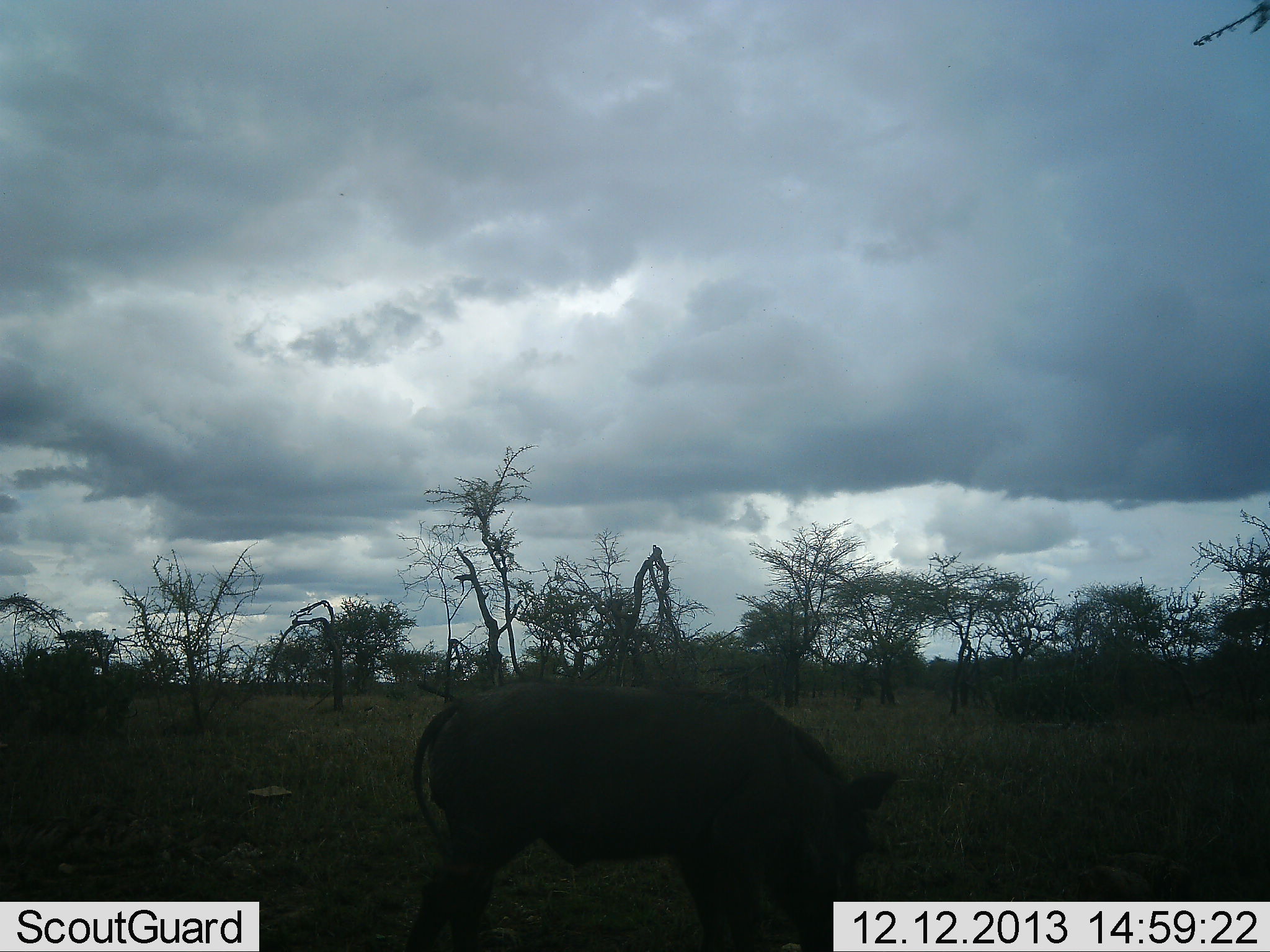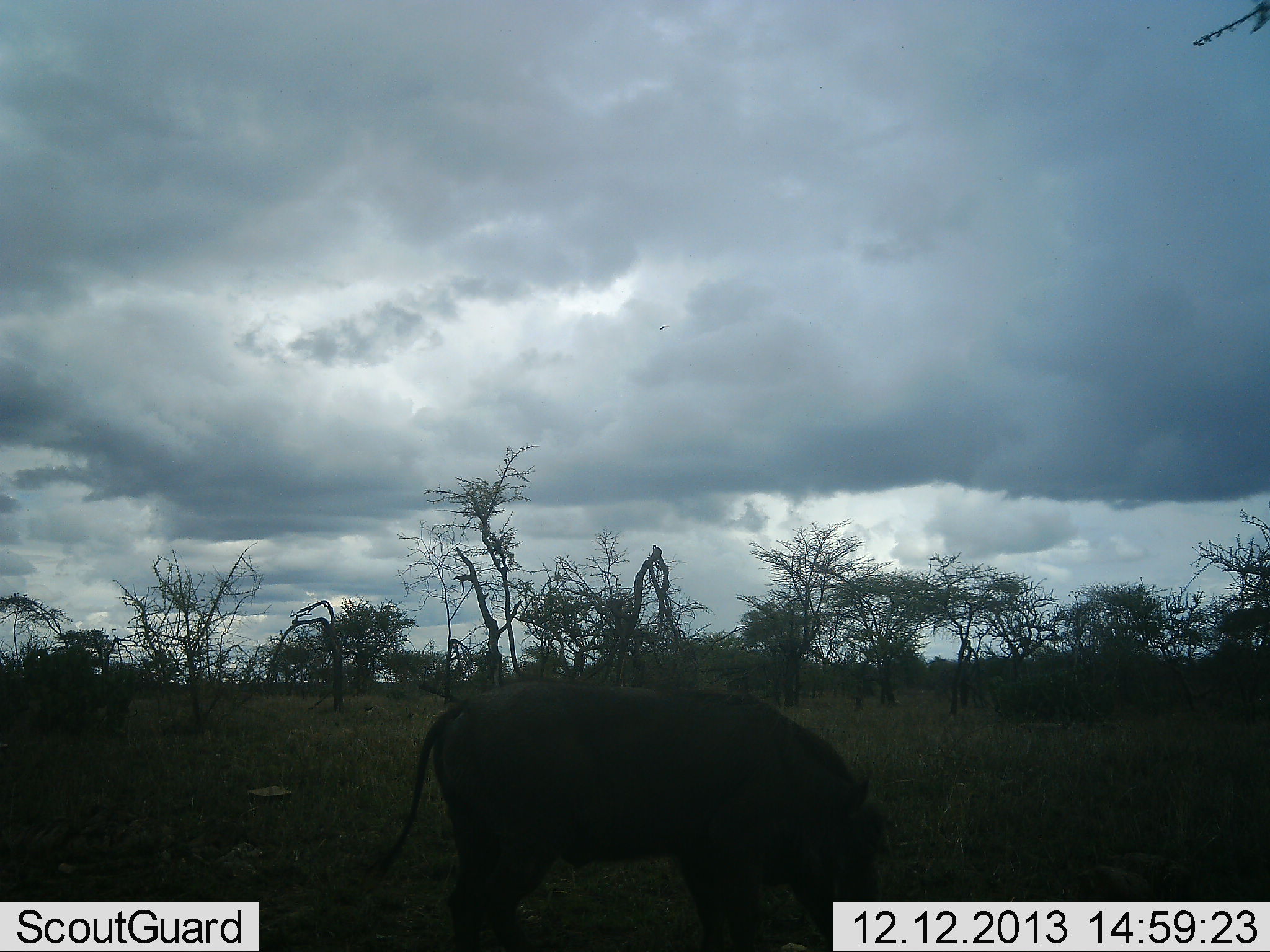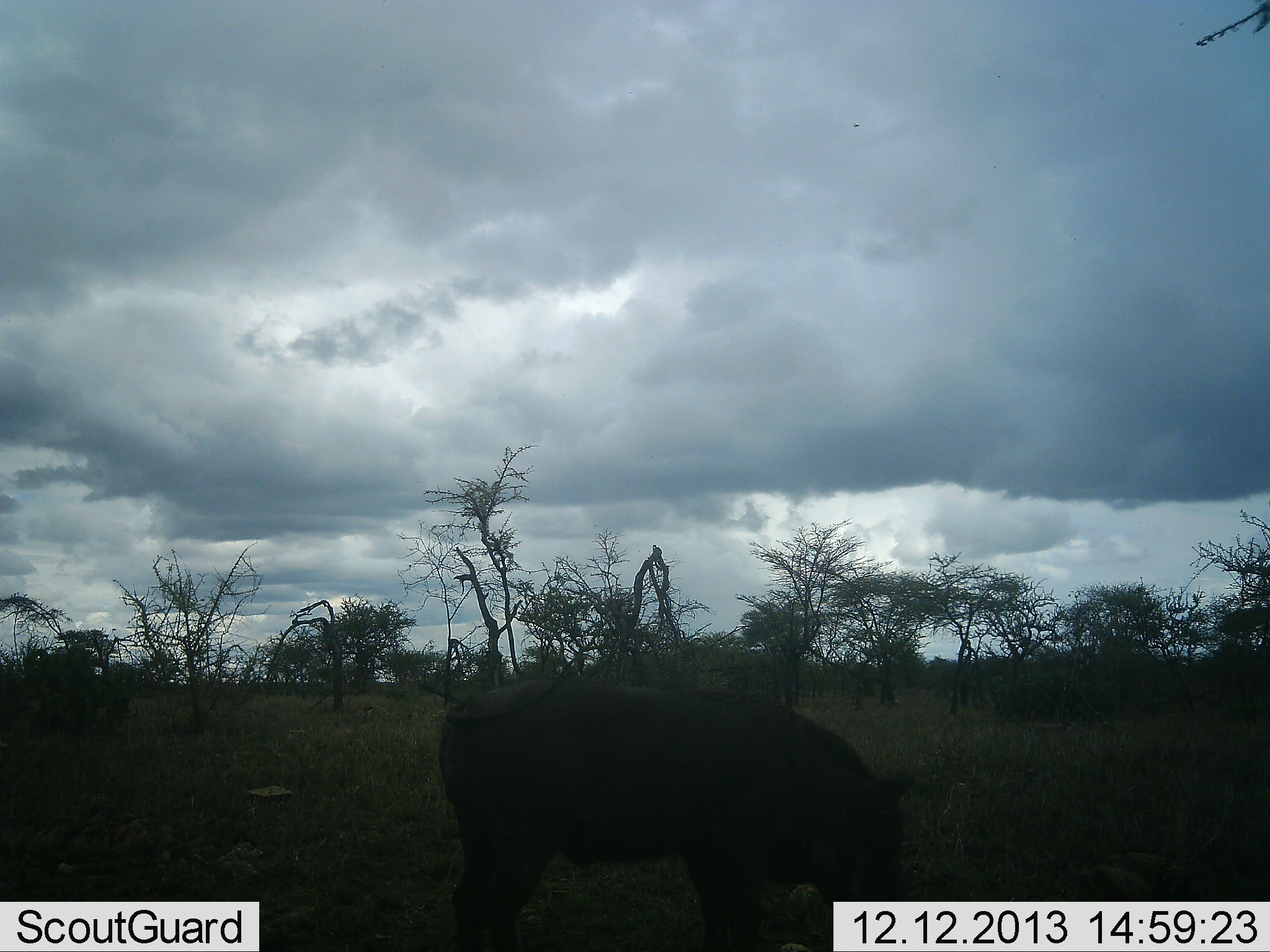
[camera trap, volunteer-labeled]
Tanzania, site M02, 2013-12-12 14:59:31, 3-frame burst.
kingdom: Animalia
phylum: Chordata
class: Mammalia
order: Artiodactyla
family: Suidae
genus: Phacochoerus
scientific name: Phacochoerus africanus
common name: warthog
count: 1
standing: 10%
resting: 0%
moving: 0%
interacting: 0%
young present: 0%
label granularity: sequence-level